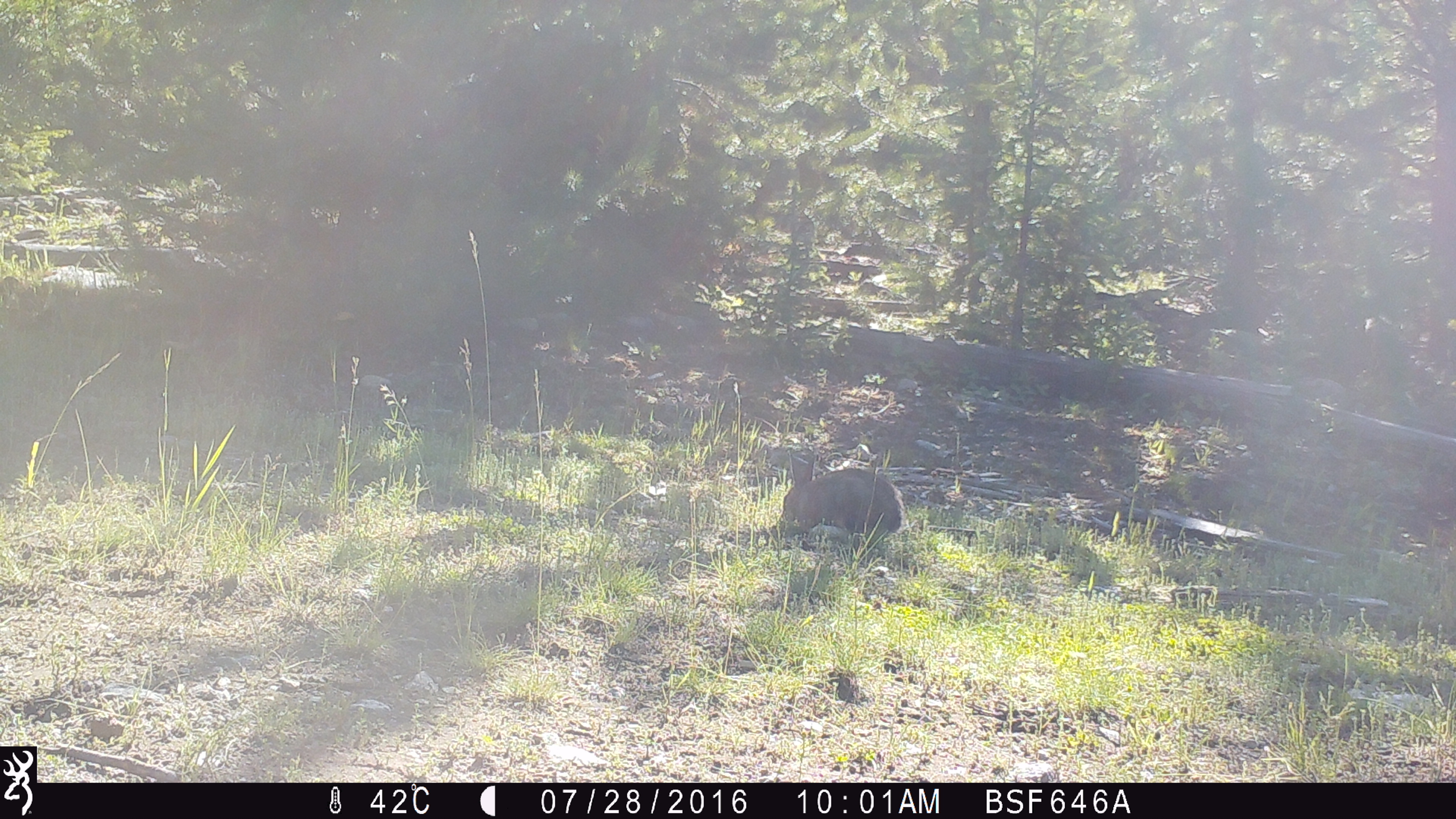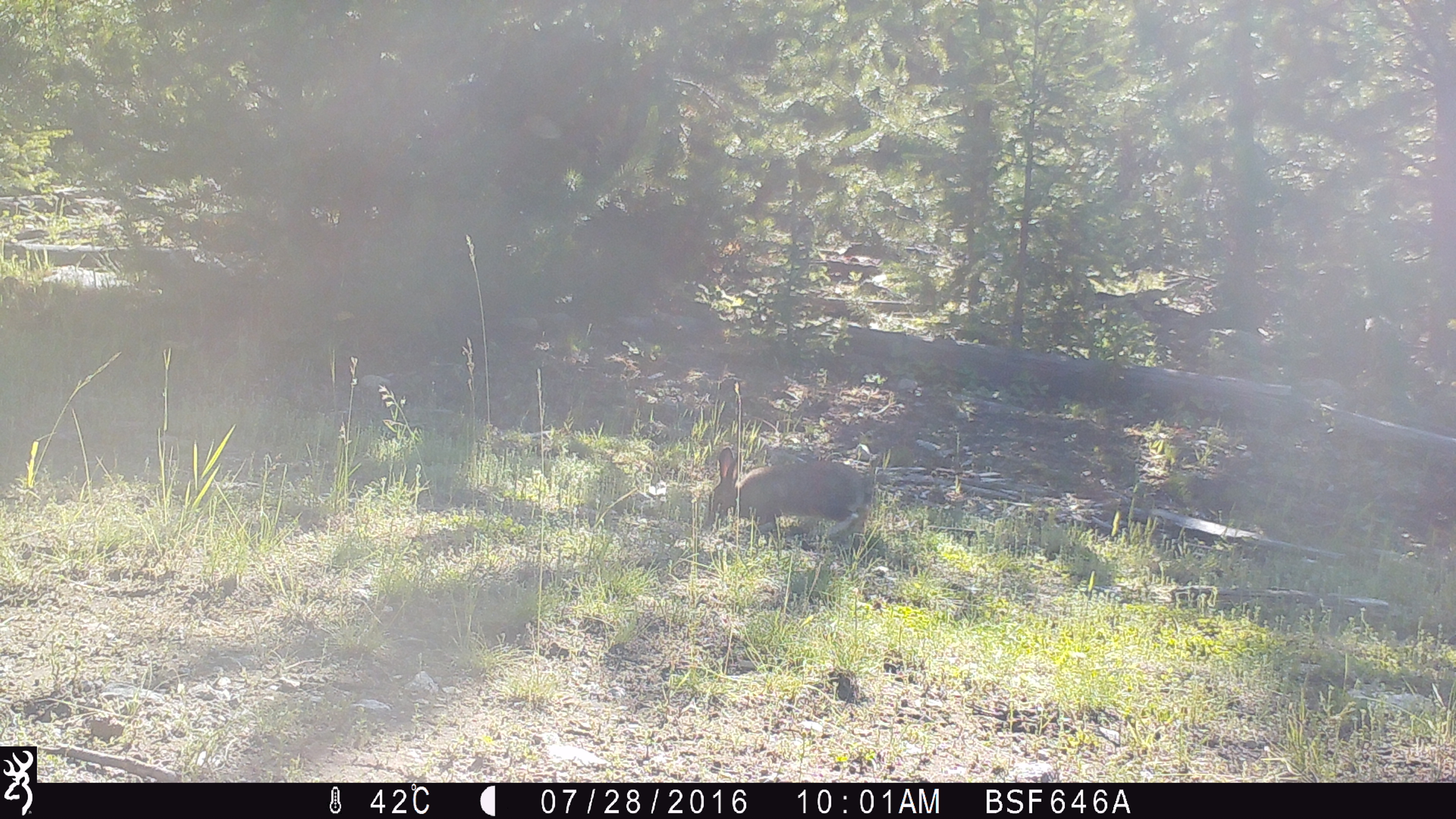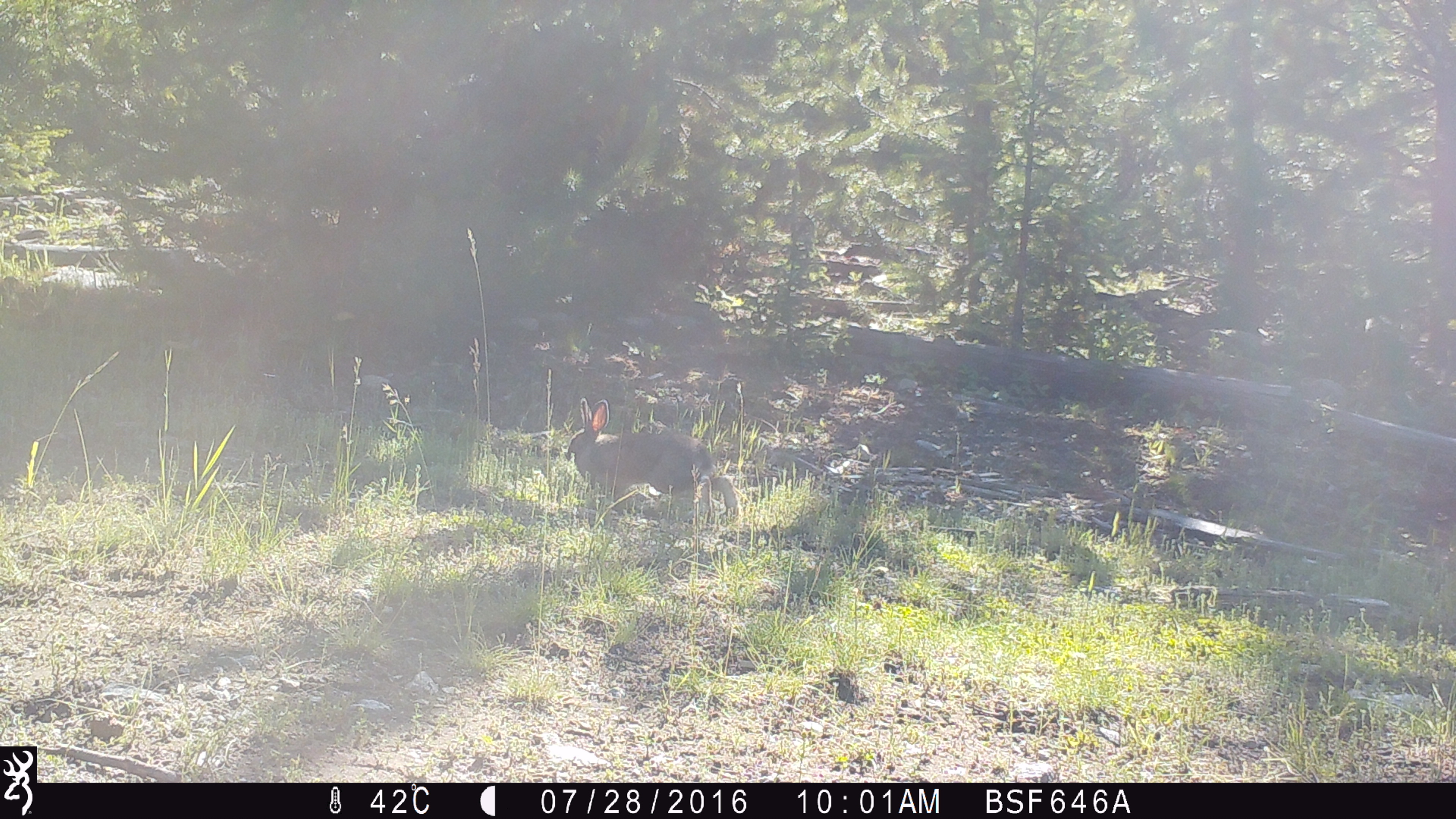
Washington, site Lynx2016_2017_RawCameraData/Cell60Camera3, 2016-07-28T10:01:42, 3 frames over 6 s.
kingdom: Animalia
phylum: Chordata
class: Mammalia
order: Lagomorpha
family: Leporidae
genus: Lepus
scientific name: Lepus americanus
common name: snowshoe hare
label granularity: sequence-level